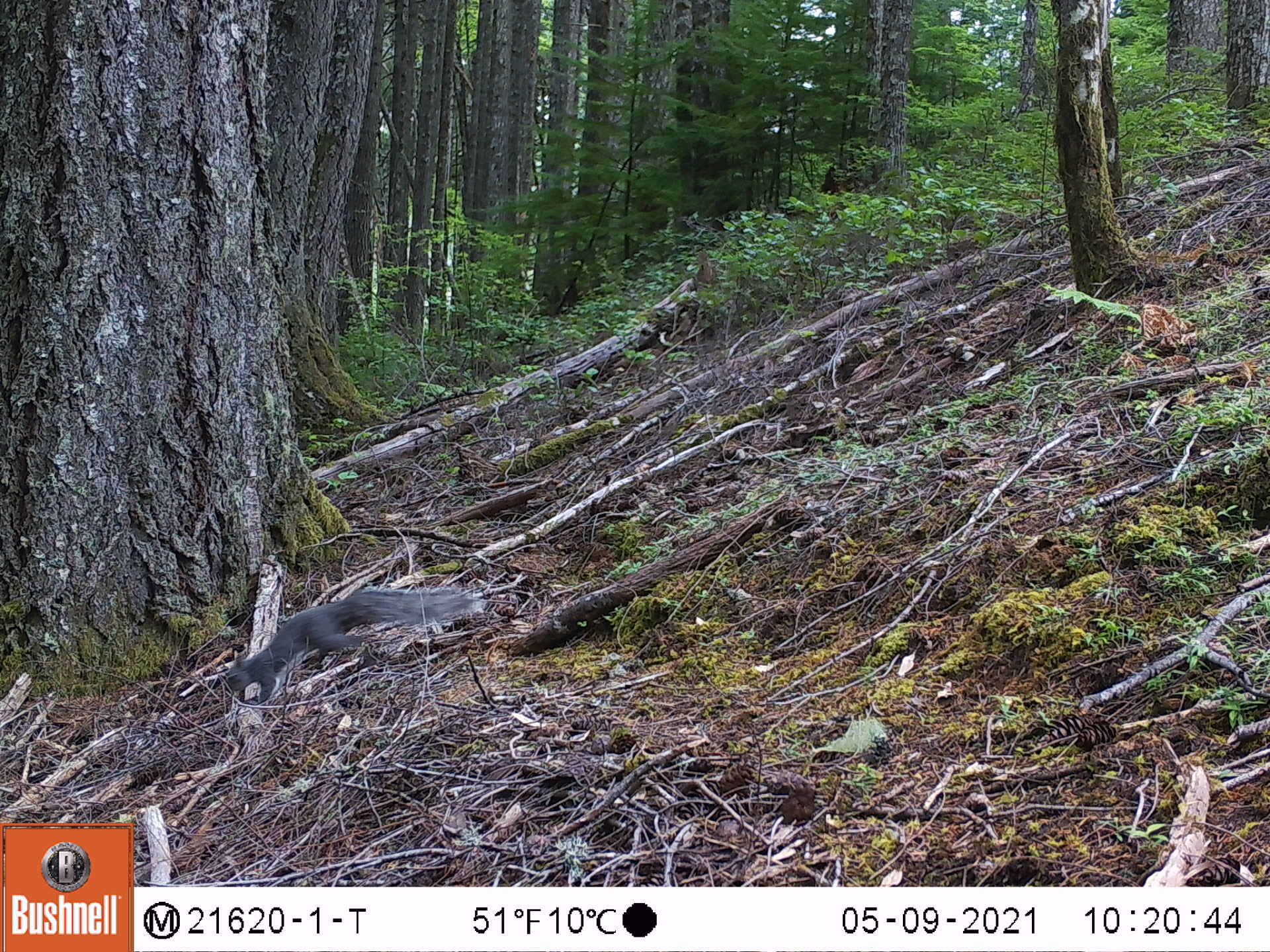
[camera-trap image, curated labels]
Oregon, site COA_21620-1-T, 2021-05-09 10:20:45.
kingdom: Animalia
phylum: Chordata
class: Mammalia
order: Rodentia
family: Sciuridae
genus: Sciurus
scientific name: Sciurus griseus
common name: western gray squirrel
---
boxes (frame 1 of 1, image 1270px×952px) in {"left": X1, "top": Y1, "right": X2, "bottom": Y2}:
western gray squirrel: {"left": 210, "top": 573, "right": 489, "bottom": 722}